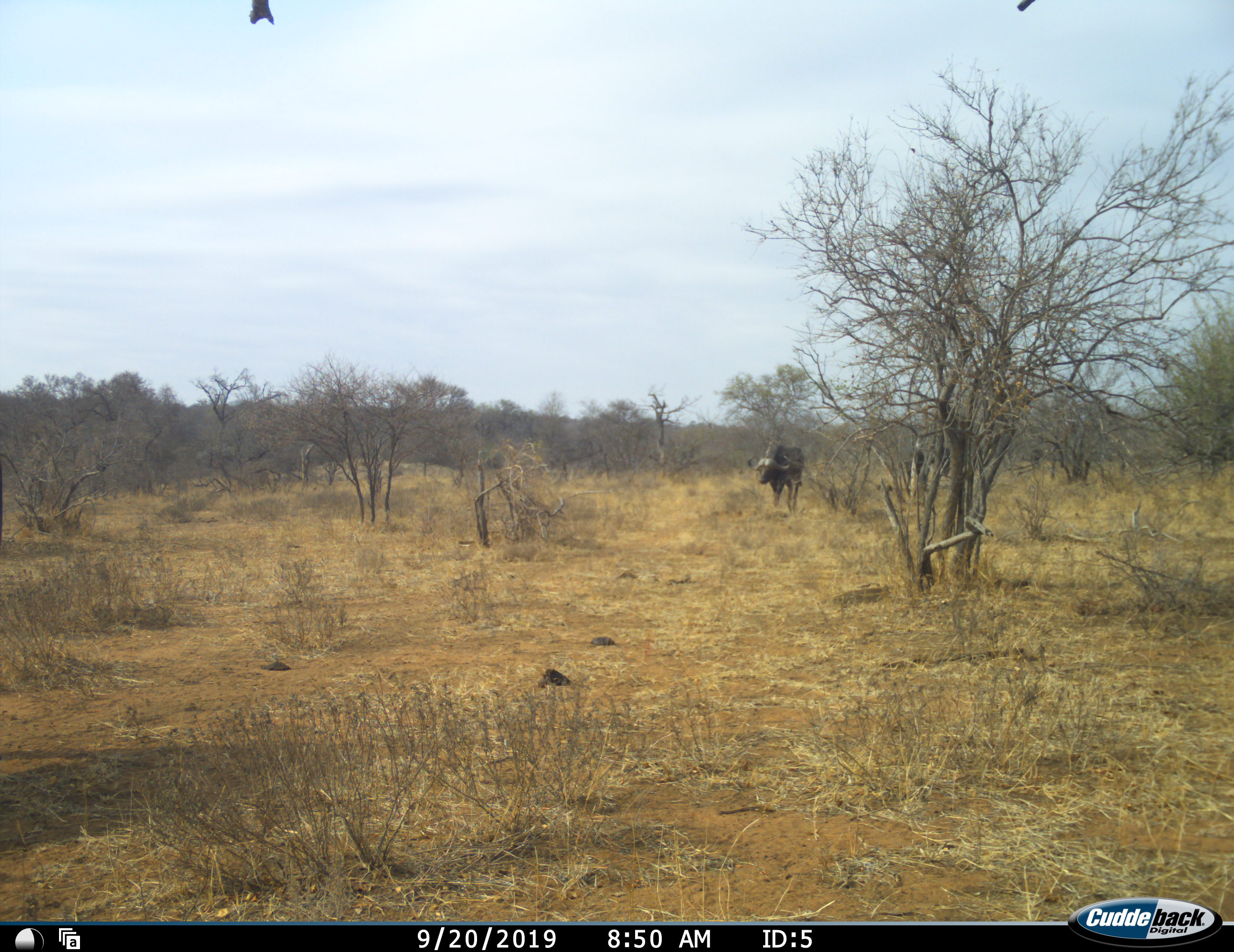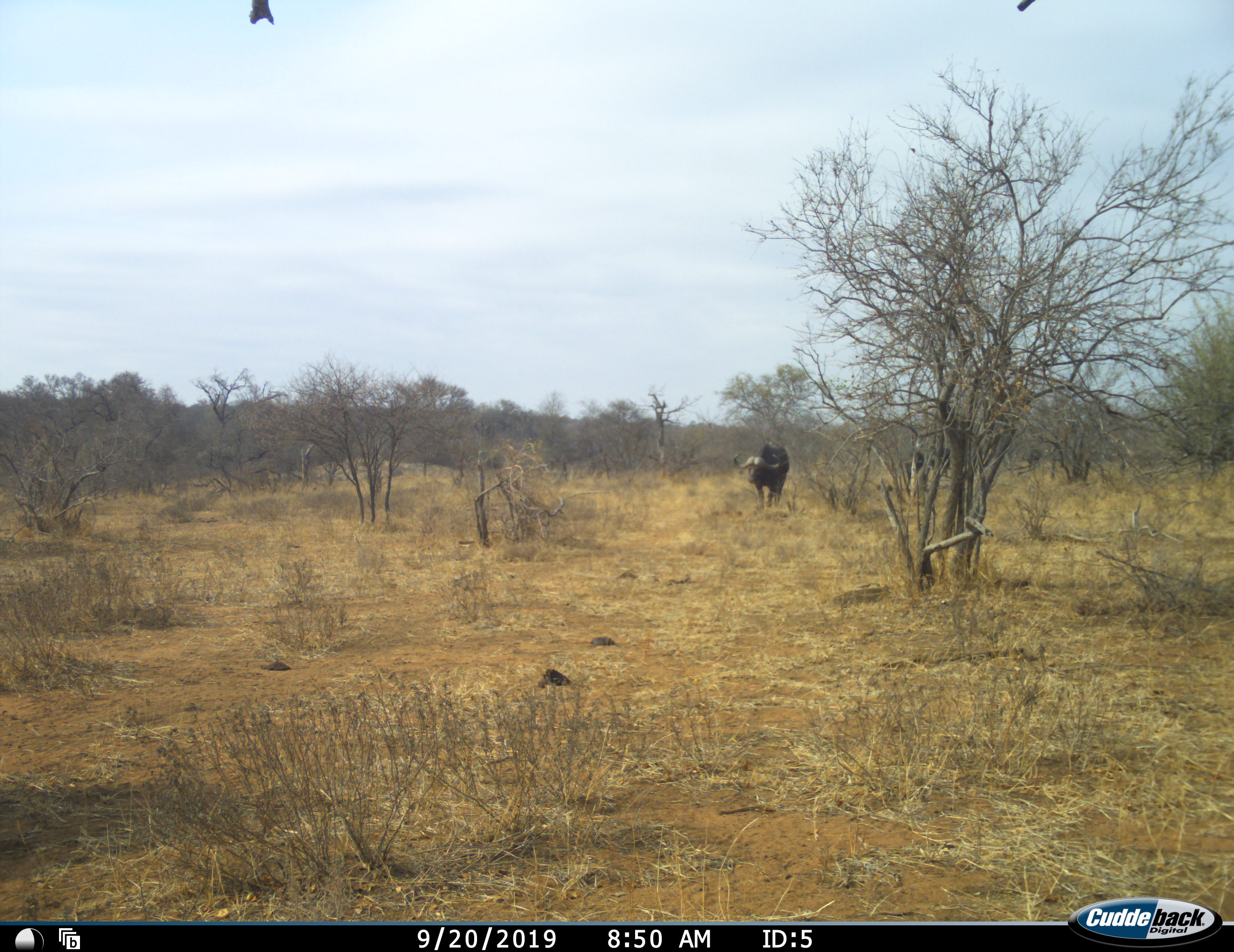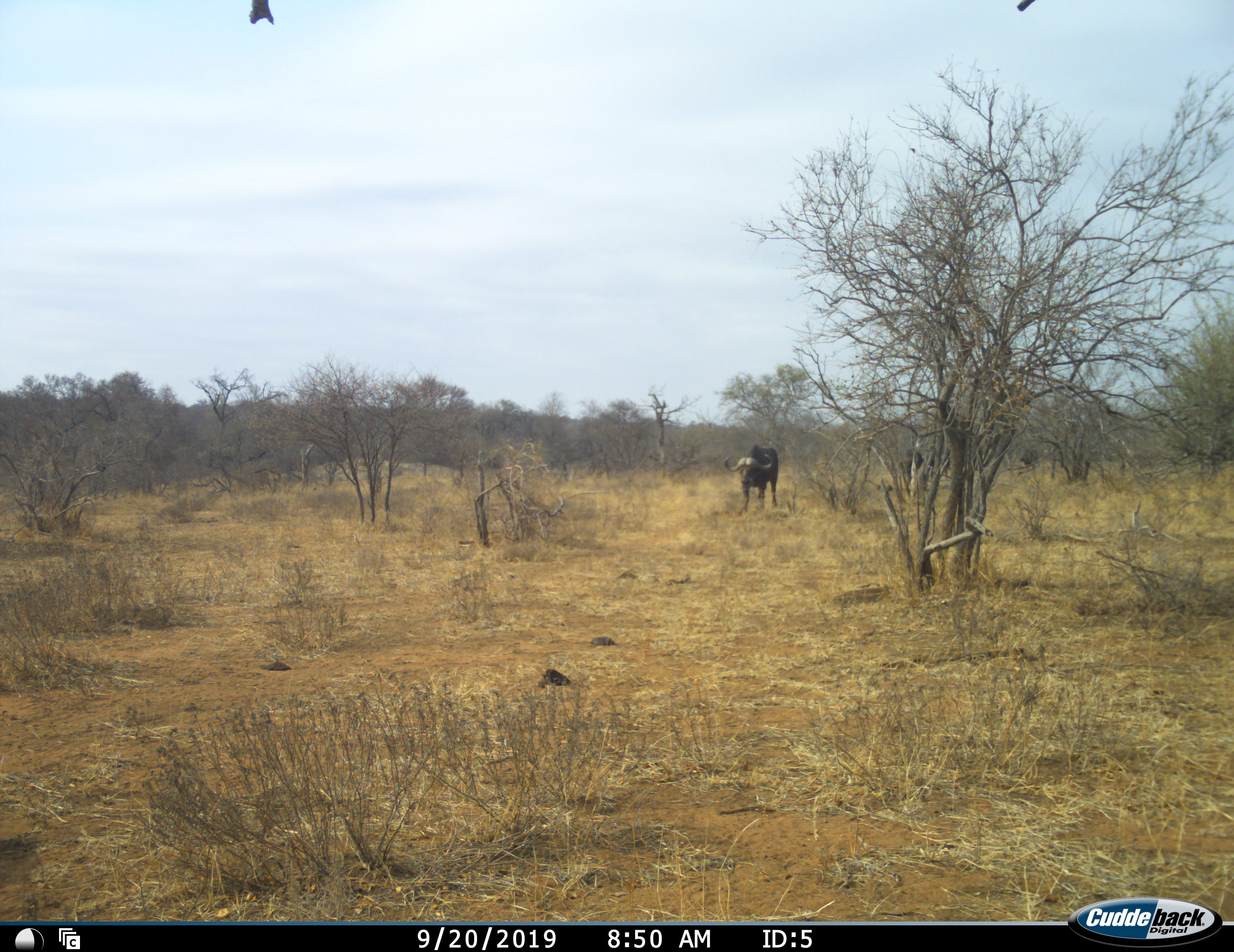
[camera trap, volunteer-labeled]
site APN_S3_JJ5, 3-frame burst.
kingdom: Animalia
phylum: Chordata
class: Mammalia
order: Artiodactyla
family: Bovidae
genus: Syncerus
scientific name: Syncerus caffer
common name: african buffalo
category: buffalo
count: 4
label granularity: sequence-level